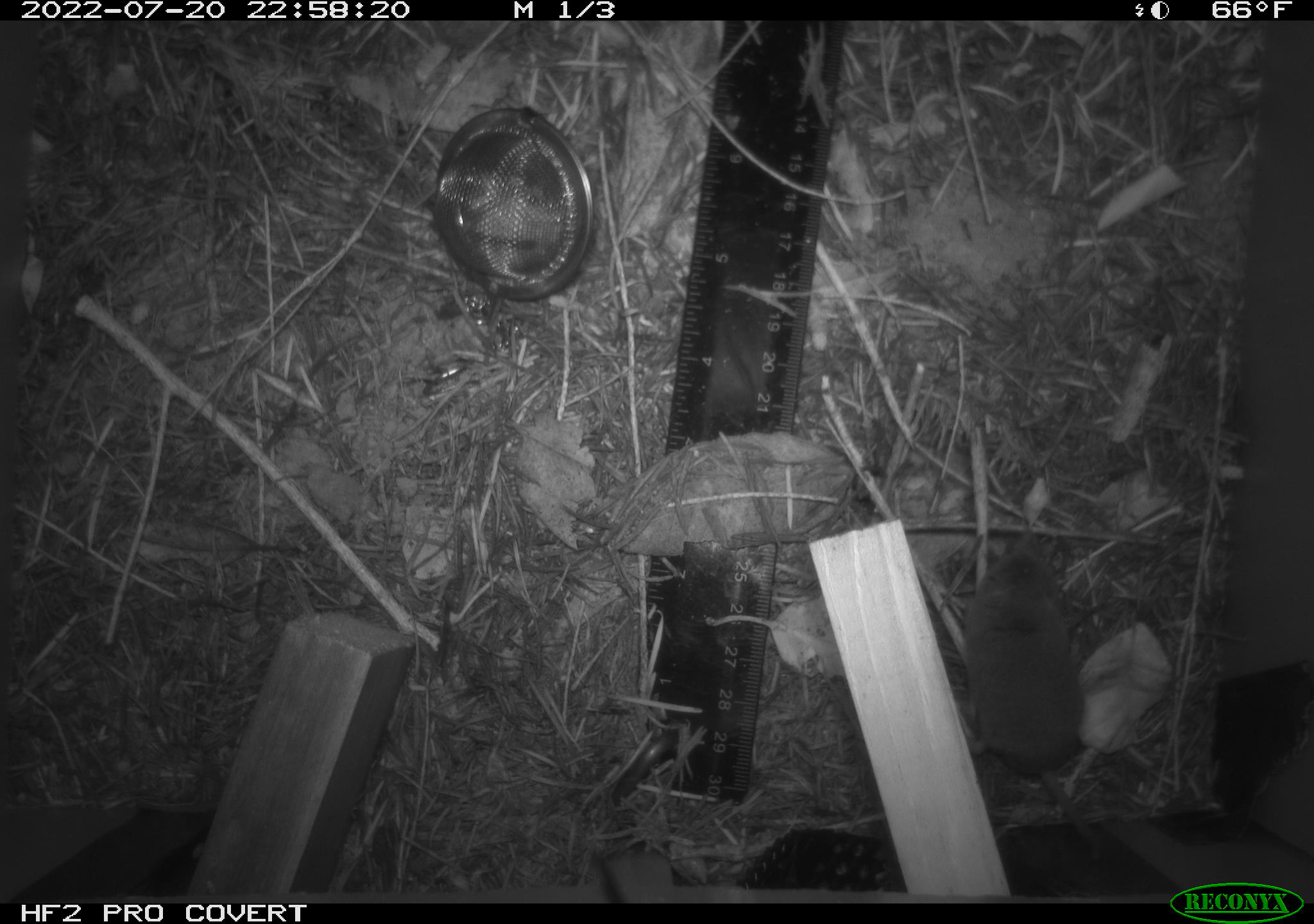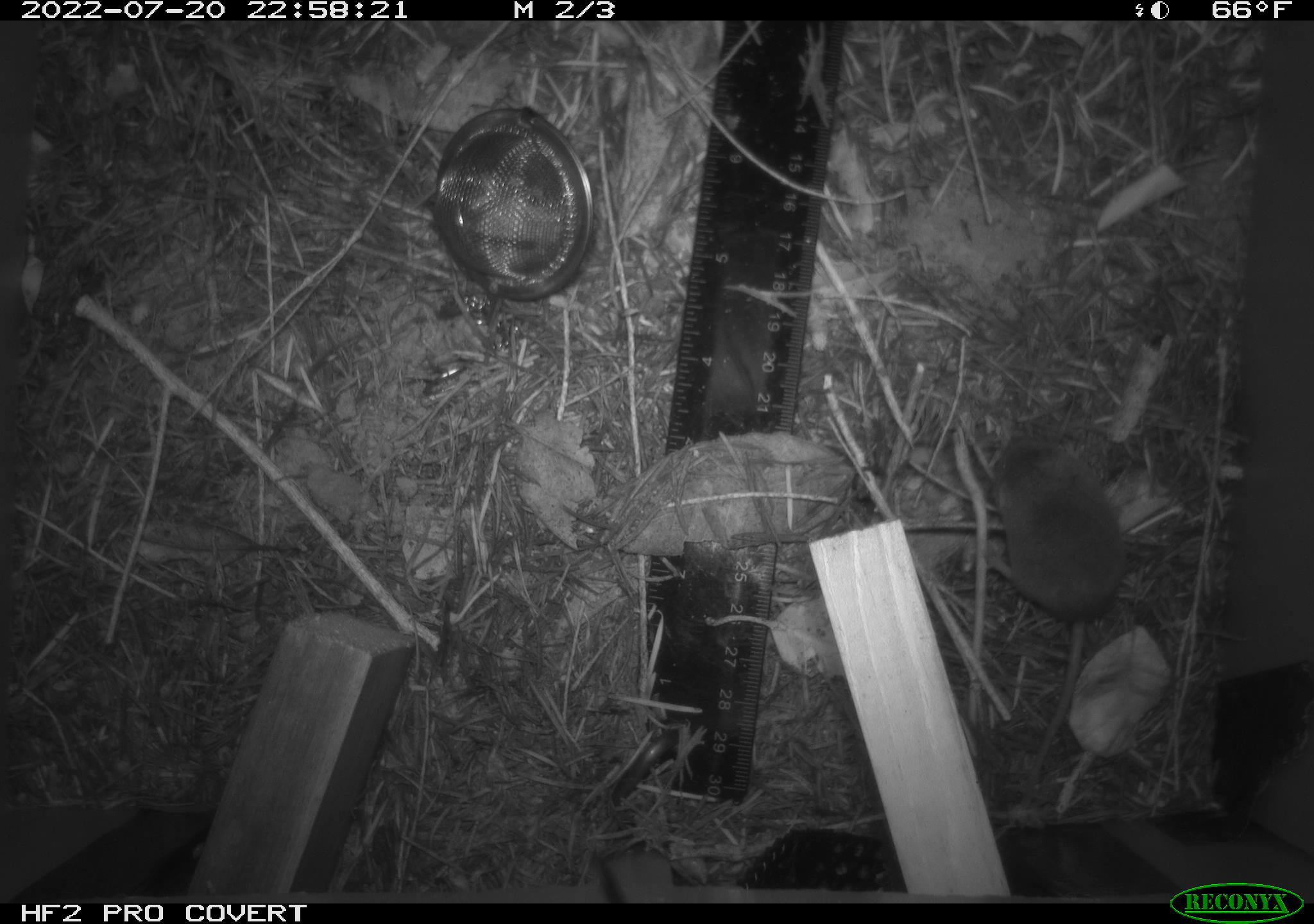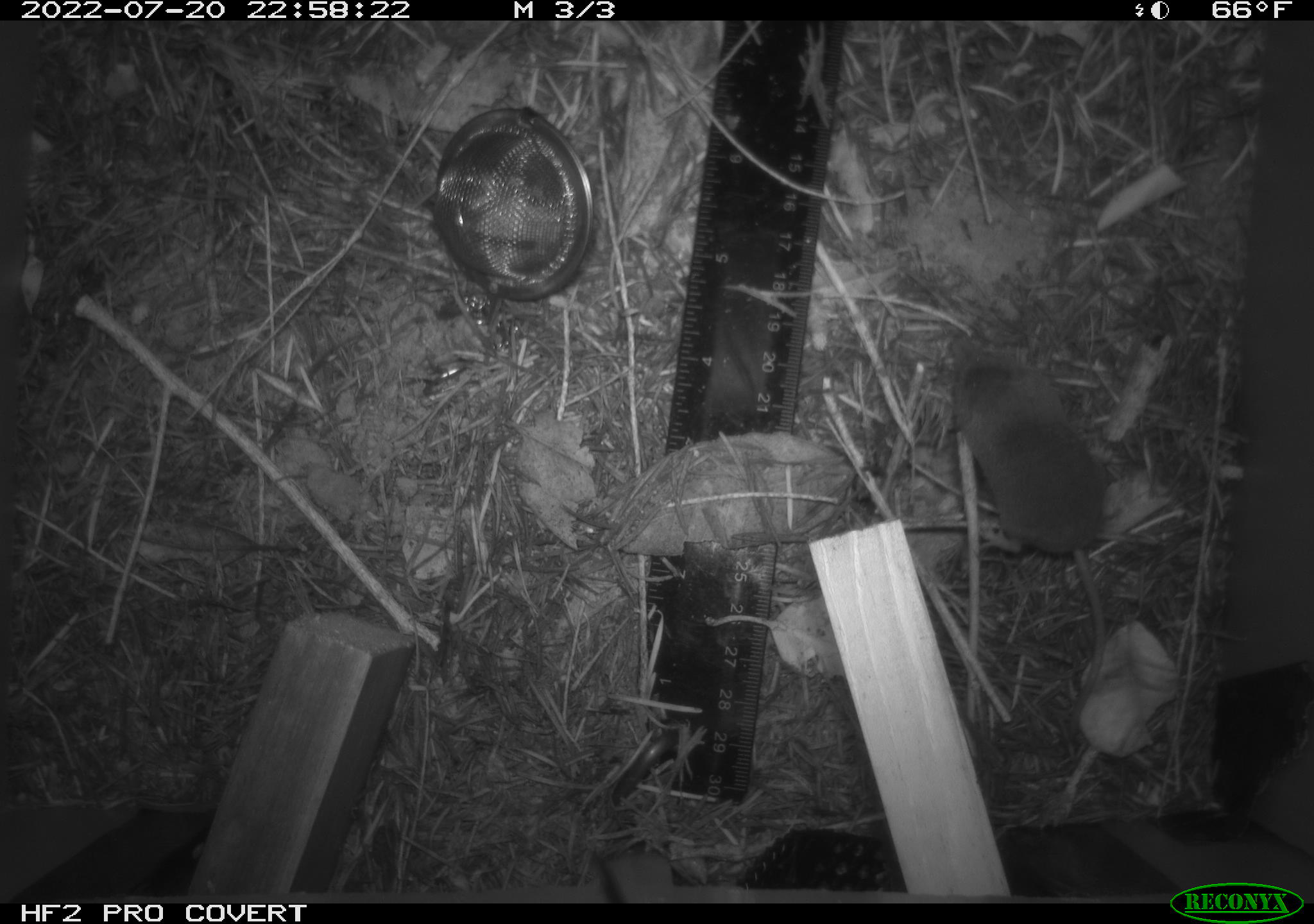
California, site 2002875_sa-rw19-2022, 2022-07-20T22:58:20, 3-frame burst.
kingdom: Animalia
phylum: Chordata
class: Mammalia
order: Eulipotyphla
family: Soricidae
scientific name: Soricidae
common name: shrews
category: soricidae family